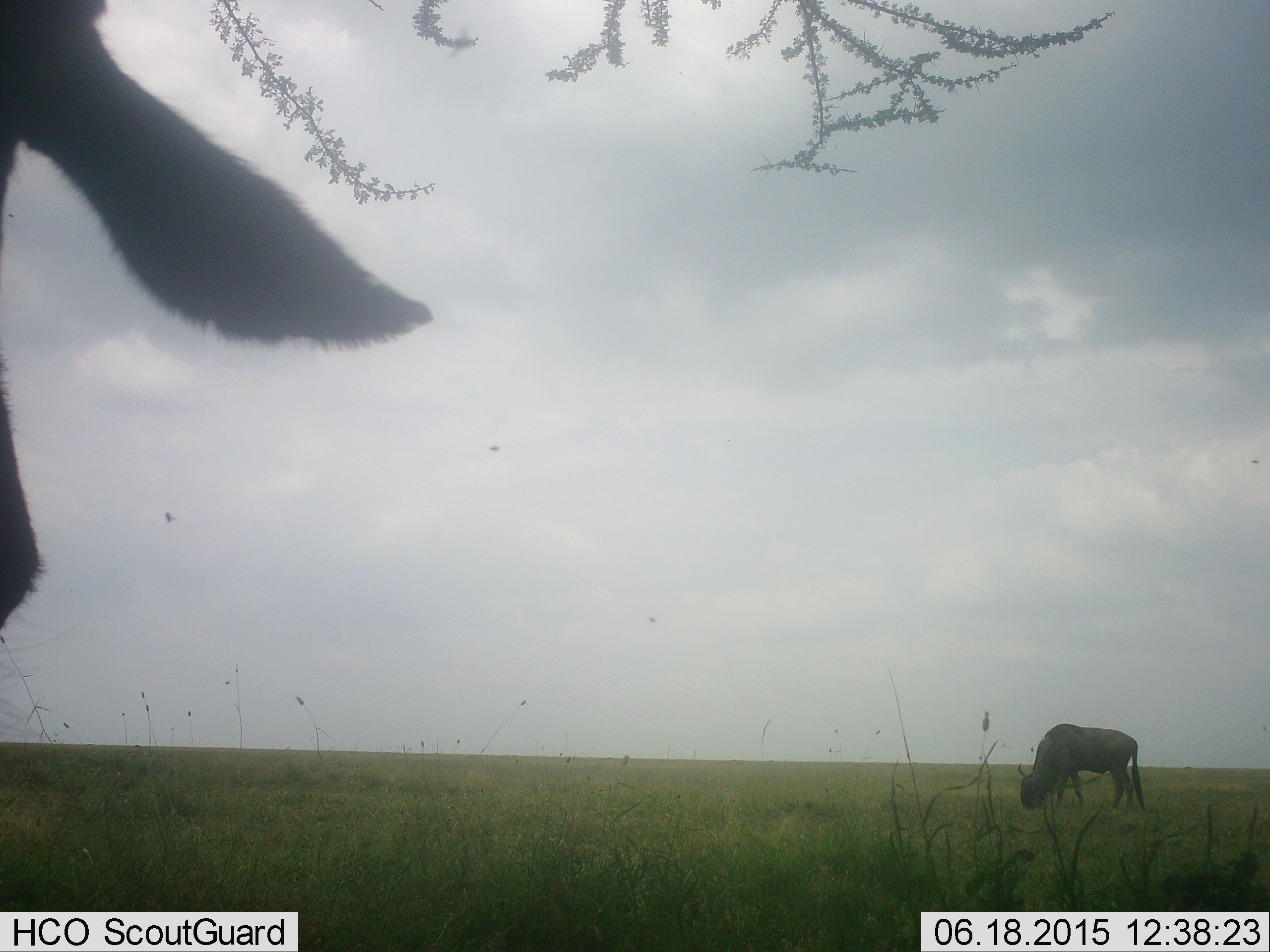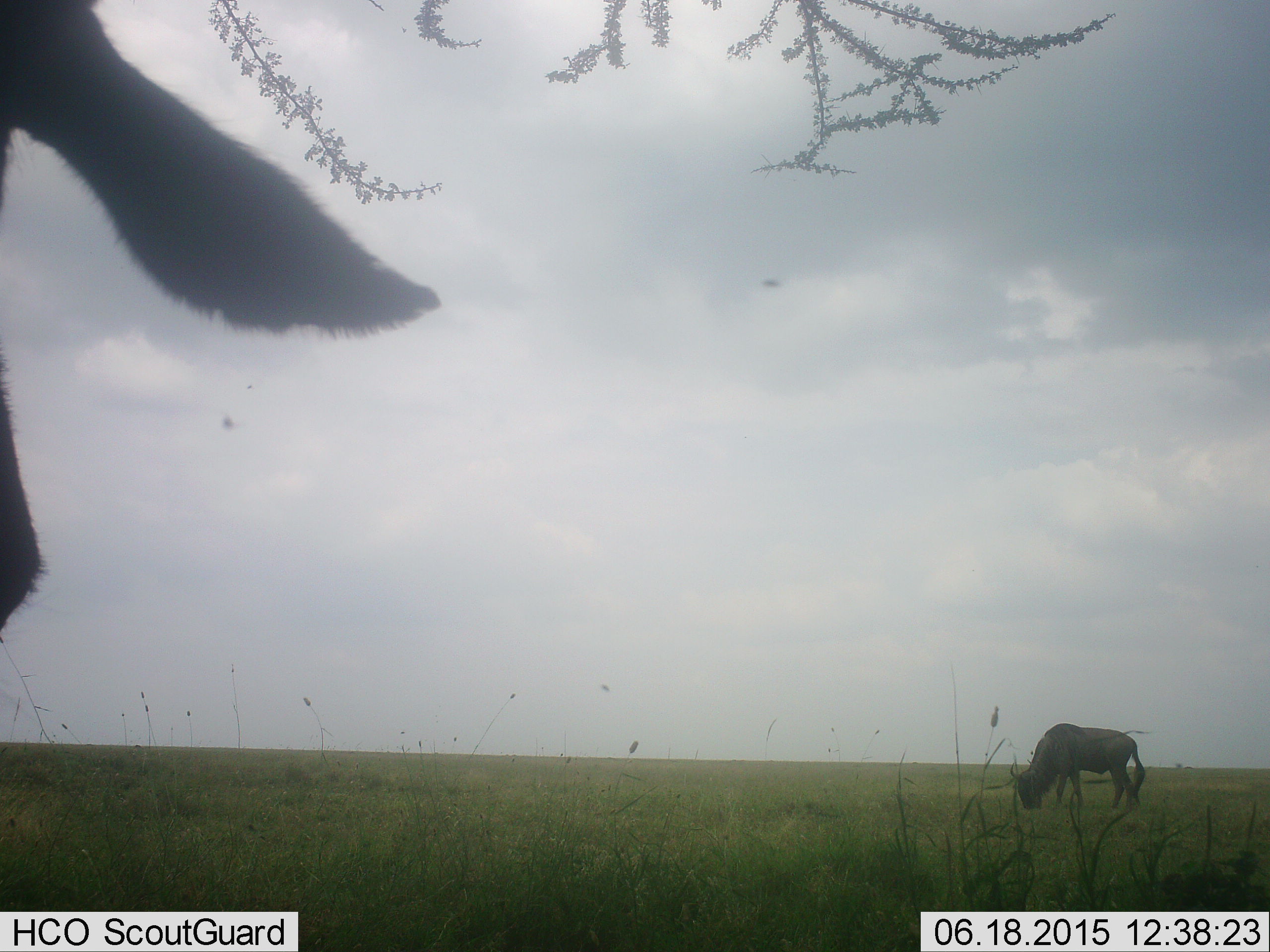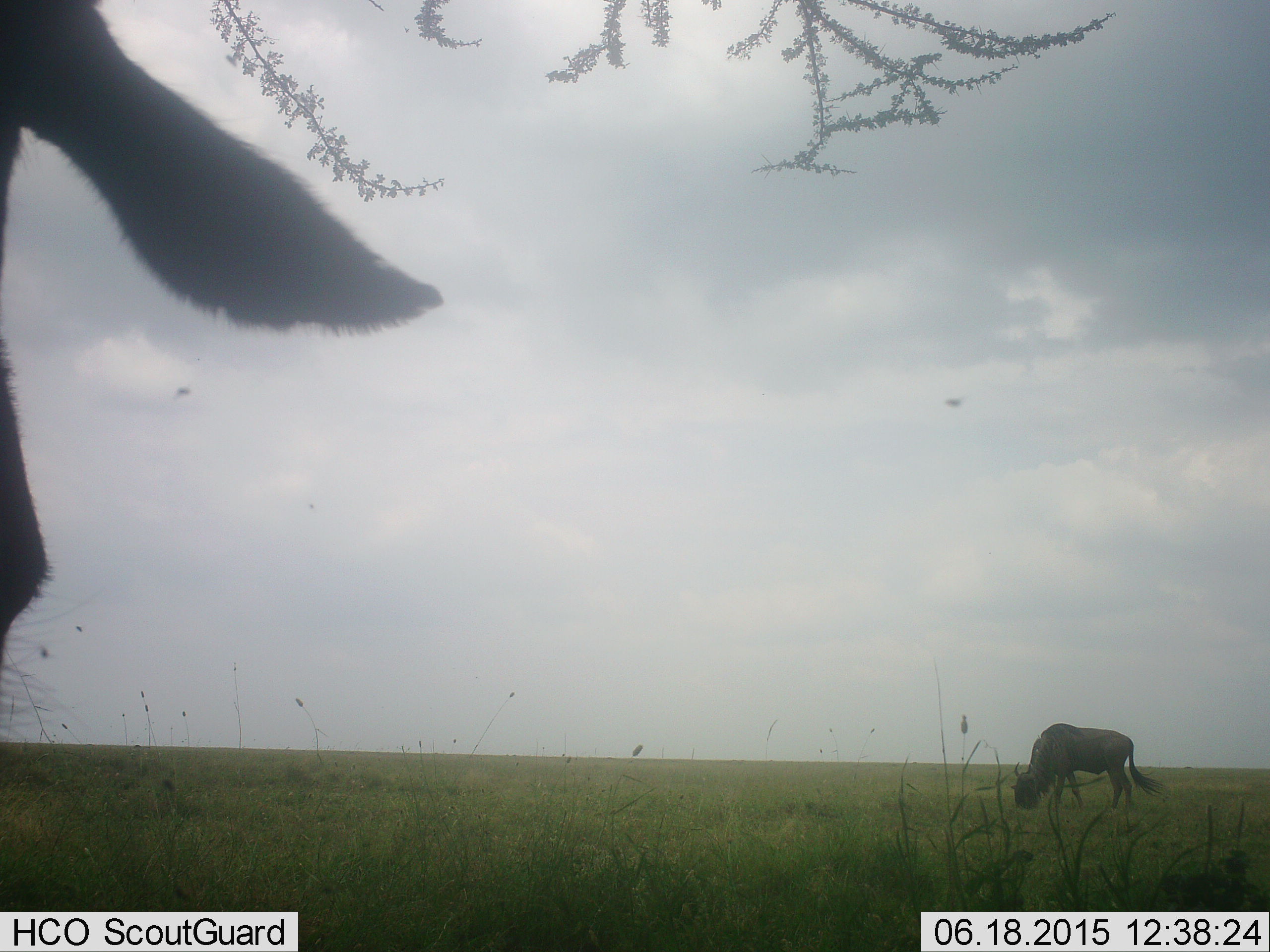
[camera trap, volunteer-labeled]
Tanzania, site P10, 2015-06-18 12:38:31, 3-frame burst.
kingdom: Animalia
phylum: Chordata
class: Mammalia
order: Artiodactyla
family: Bovidae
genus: Connochaetes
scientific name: Connochaetes taurinus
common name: blue wildebeest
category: wildebeest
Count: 2.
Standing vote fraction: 64%.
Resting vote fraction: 0%.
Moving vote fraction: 0%.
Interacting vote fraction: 0%.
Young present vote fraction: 0%.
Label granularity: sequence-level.